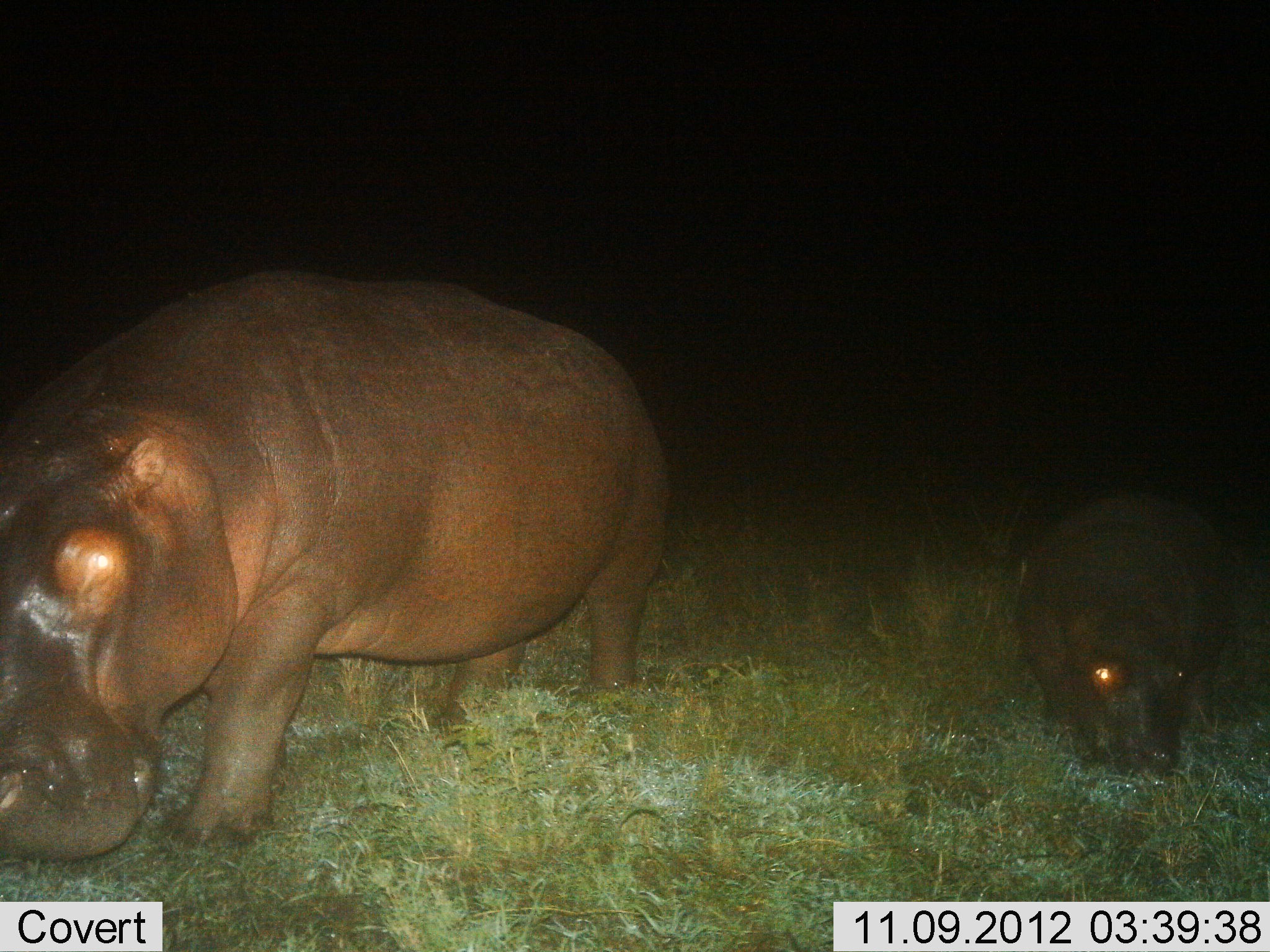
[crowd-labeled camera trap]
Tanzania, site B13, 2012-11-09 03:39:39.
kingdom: Animalia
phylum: Chordata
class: Mammalia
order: Artiodactyla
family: Hippopotamidae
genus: Hippopotamus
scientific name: Hippopotamus amphibius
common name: hippopotamus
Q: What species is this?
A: Hippopotamus (Hippopotamus amphibius).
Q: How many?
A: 2.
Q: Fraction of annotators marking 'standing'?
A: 20%.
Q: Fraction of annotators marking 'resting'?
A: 0%.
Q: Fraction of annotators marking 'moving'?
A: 60%.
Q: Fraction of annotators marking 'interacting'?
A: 0%.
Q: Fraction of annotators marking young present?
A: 80%.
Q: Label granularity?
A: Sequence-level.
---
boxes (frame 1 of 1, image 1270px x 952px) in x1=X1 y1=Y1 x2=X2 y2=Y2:
animal: x1=2 y1=266 x2=672 y2=860; x1=1009 y1=491 x2=1251 y2=777